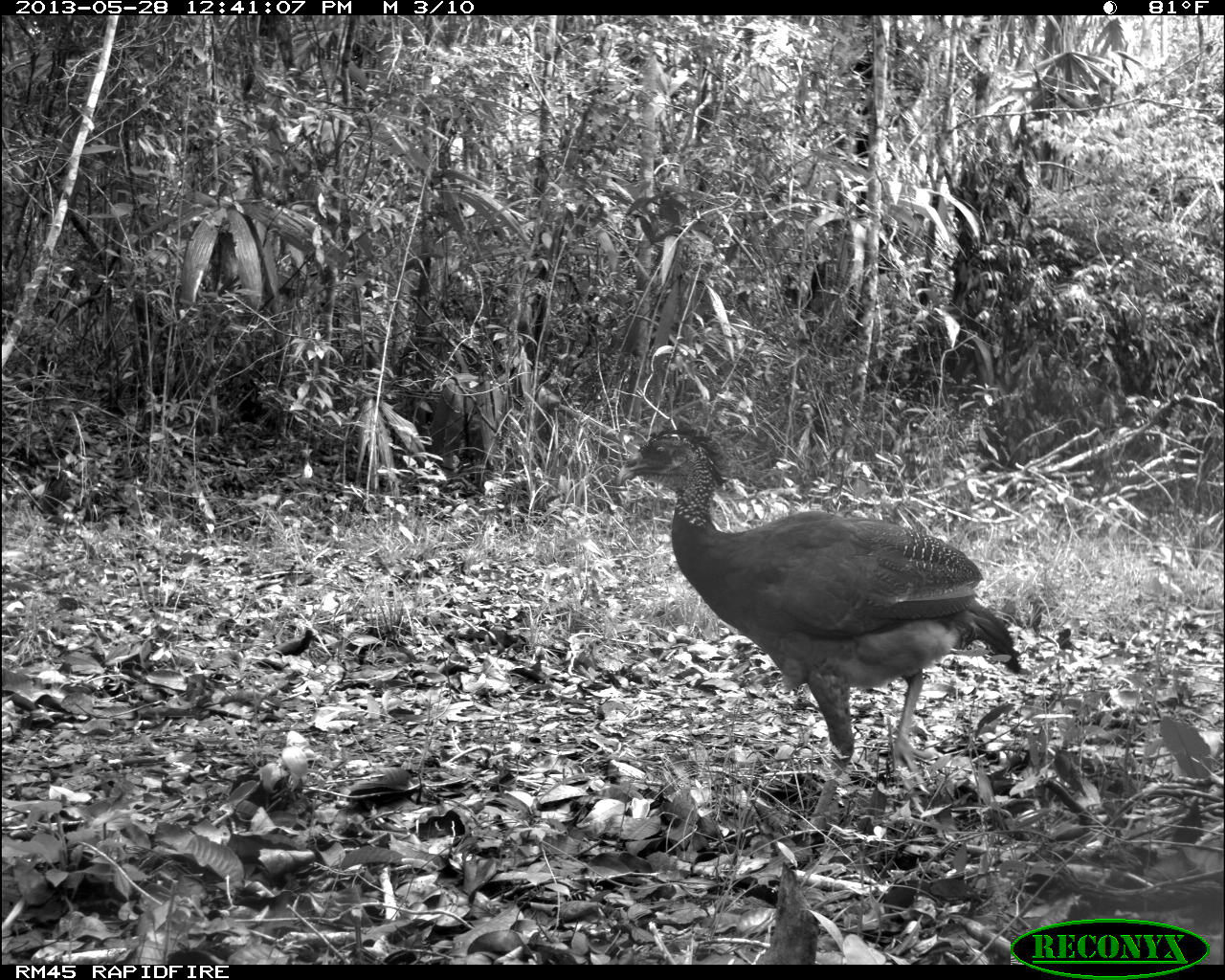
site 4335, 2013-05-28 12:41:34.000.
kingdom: Animalia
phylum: Chordata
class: Aves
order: Galliformes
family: Cracidae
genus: Crax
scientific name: Crax rubra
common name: great curassow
Crax rubra (great curassow), count 1, sex female.